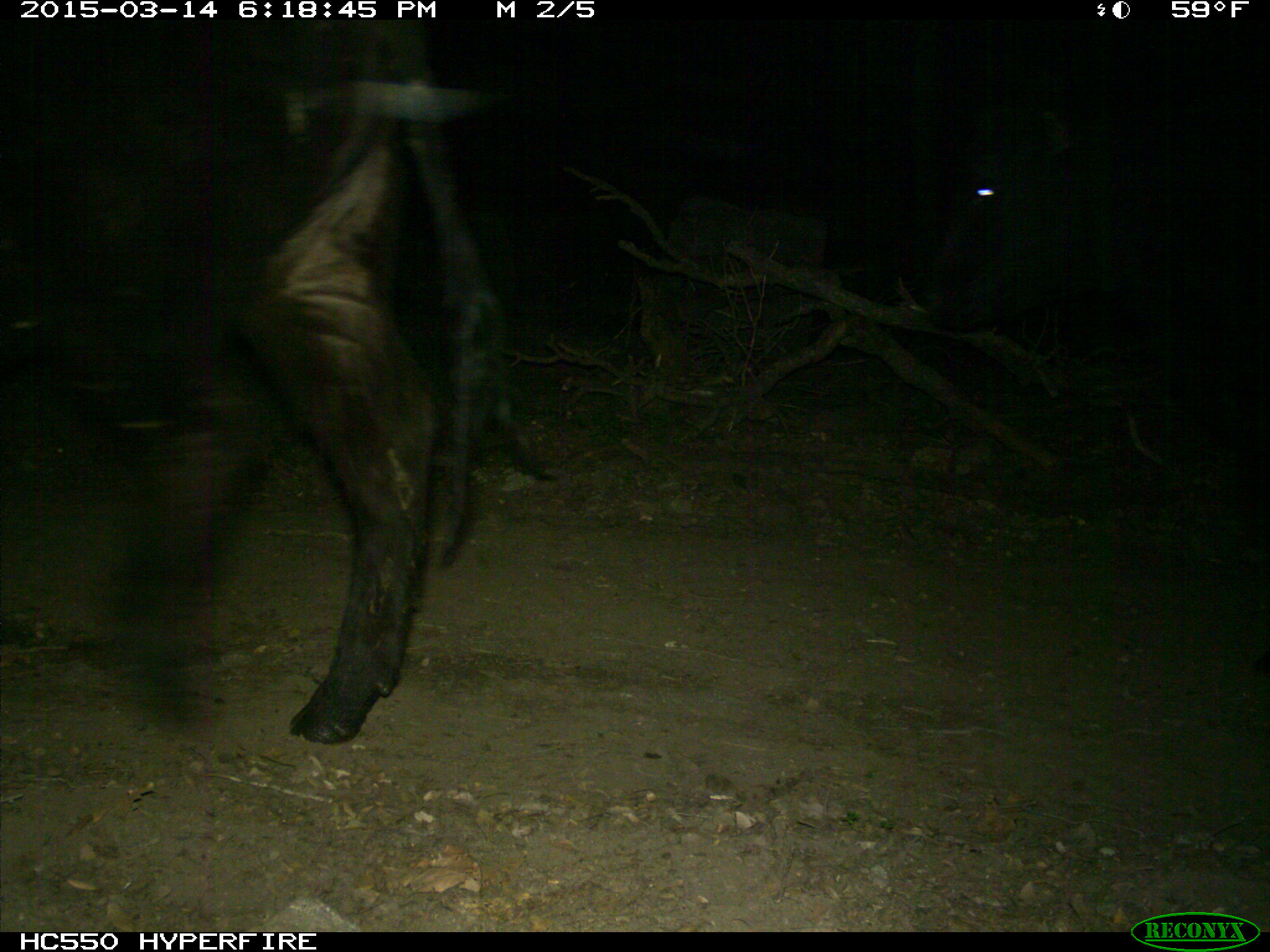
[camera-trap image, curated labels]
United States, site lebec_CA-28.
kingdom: Animalia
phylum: Chordata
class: Mammalia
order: Artiodactyla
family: Bovidae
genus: Bos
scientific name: Bos taurus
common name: domestic cow